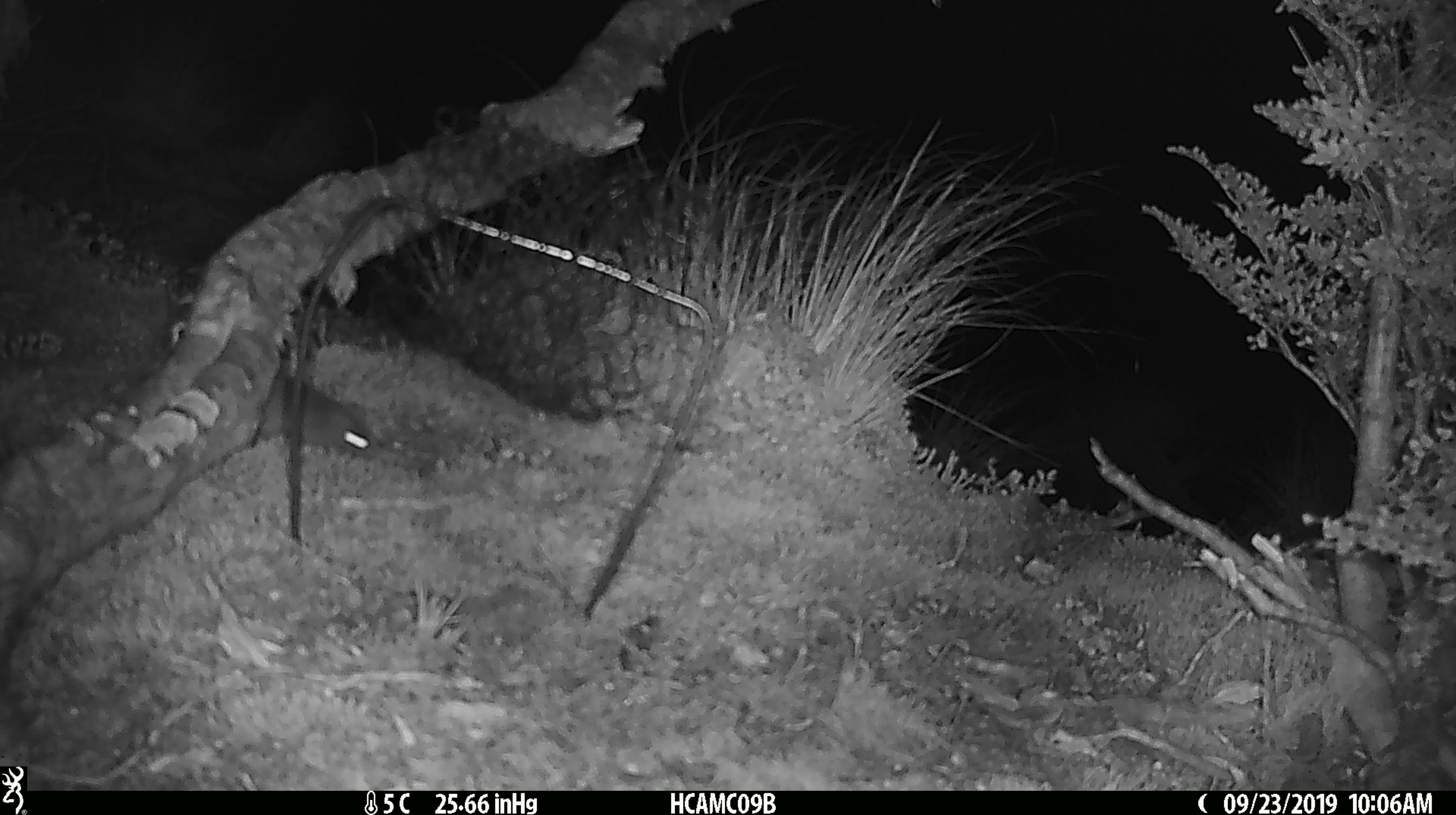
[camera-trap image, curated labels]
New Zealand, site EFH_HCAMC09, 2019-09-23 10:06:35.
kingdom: Animalia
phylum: Chordata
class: Mammalia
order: Rodentia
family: Muridae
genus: Mus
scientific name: Mus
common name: mouse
Mouse (Mus).